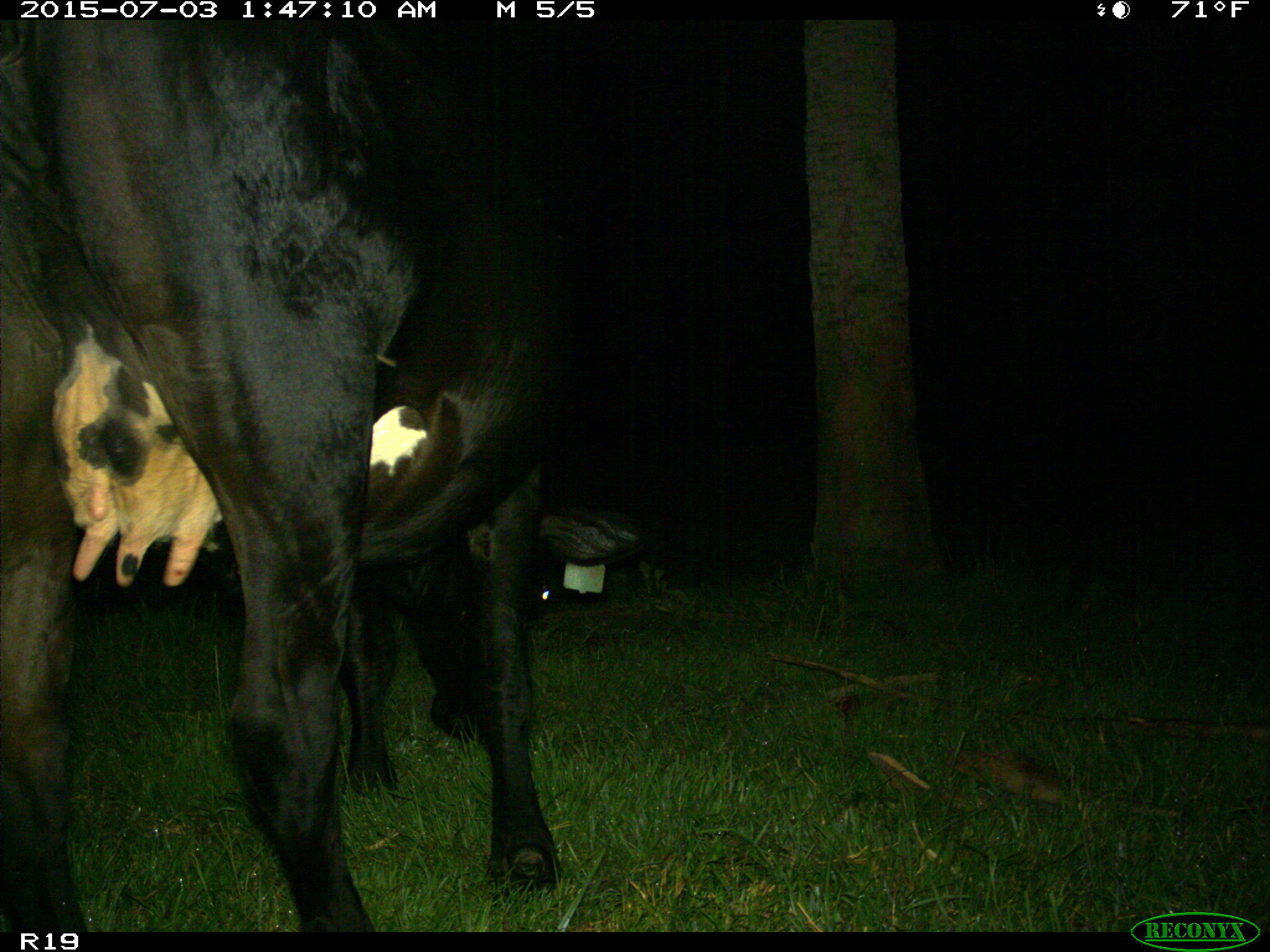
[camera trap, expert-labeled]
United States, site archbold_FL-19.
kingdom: Animalia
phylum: Chordata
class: Mammalia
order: Artiodactyla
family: Bovidae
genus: Bos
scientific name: Bos taurus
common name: domestic cow